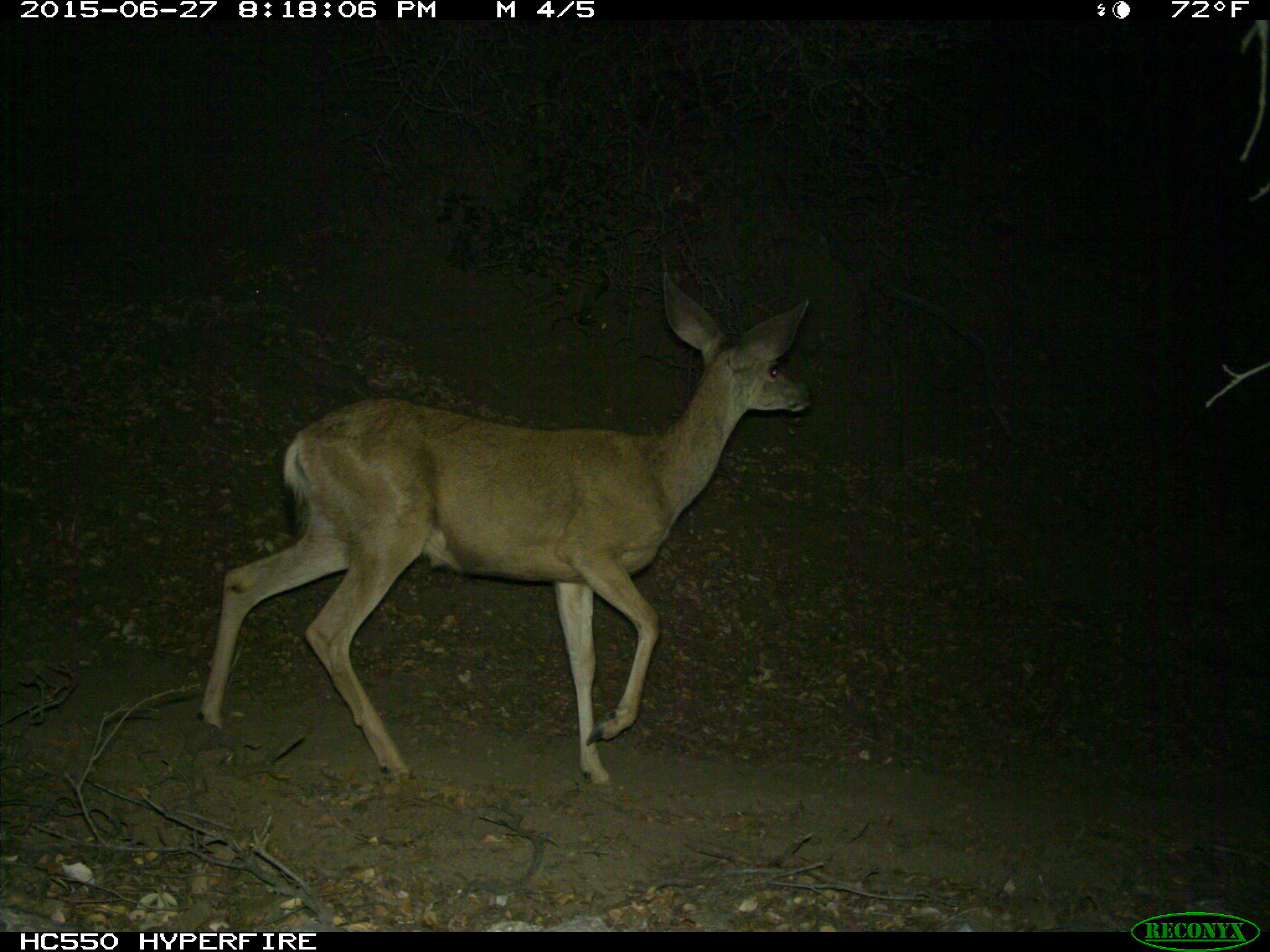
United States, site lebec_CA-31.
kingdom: Animalia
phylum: Chordata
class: Mammalia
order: Artiodactyla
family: Cervidae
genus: Odocoileus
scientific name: Odocoileus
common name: deer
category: unidentified deer